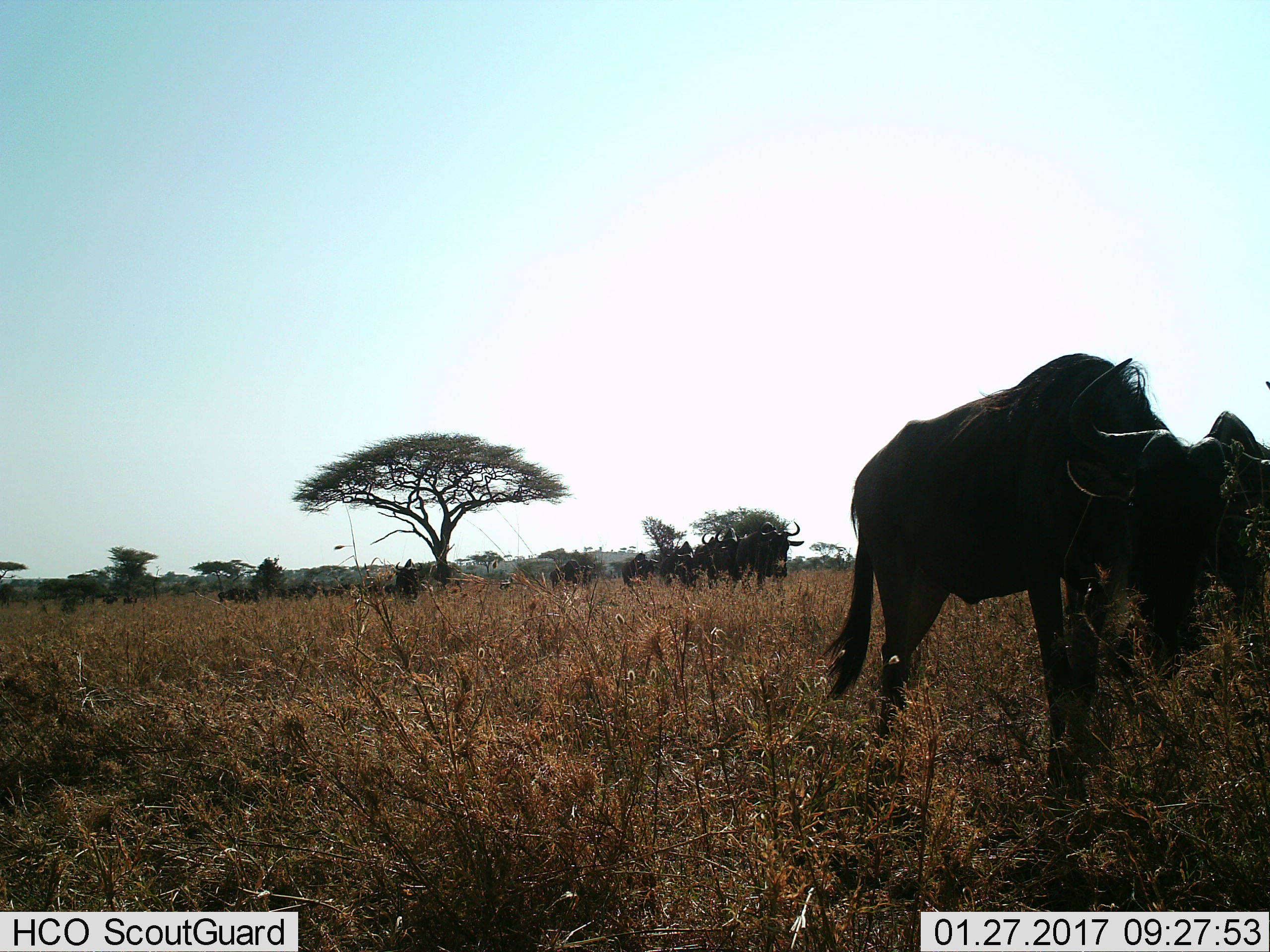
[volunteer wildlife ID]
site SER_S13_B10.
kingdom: Animalia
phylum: Chordata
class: Mammalia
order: Artiodactyla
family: Bovidae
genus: Connochaetes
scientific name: Connochaetes taurinus taurinus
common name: blue wildebeest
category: wildebeestblue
Wildebeestblue (blue wildebeest) (Connochaetes taurinus taurinus), count 8. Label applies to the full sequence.